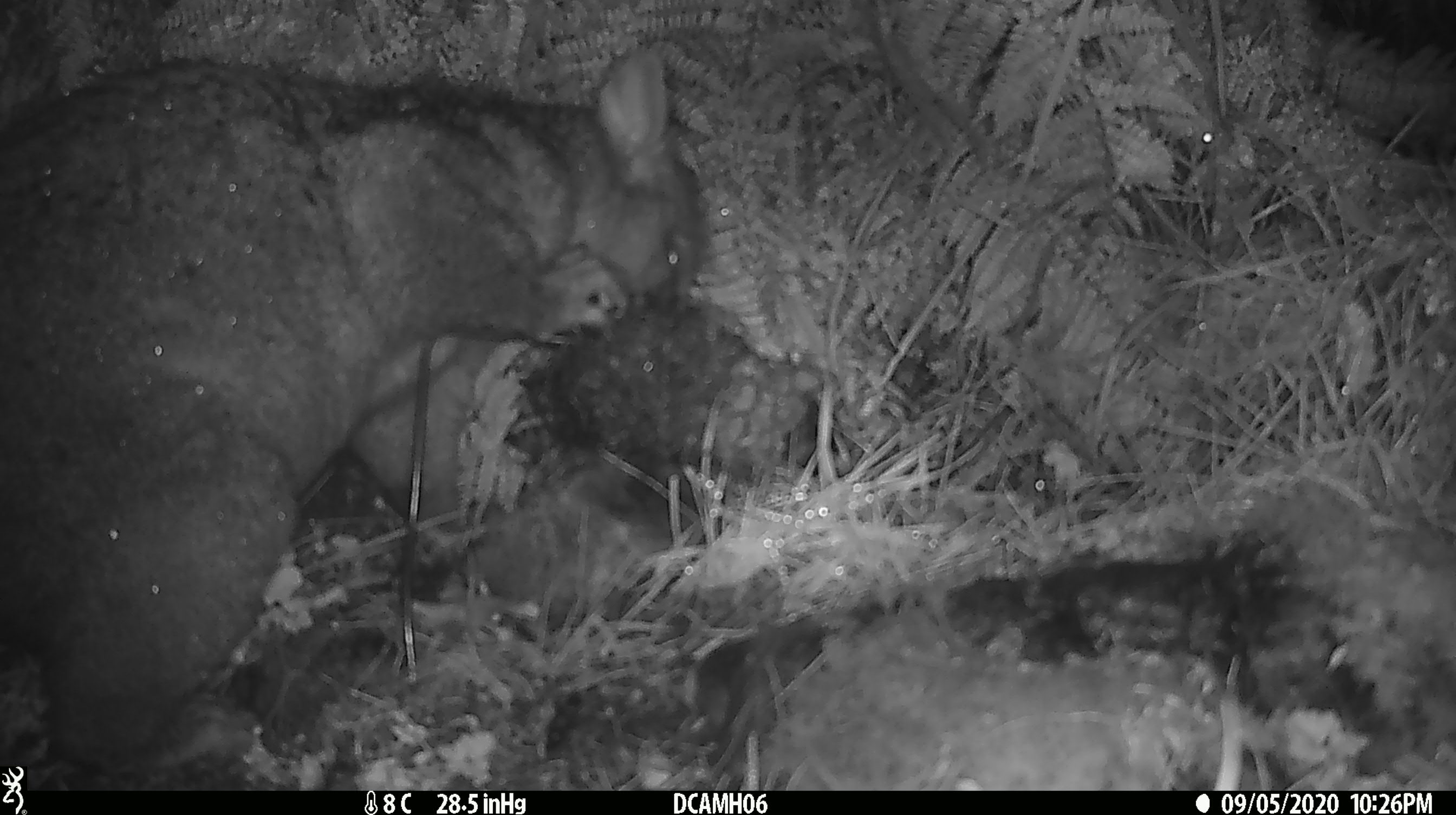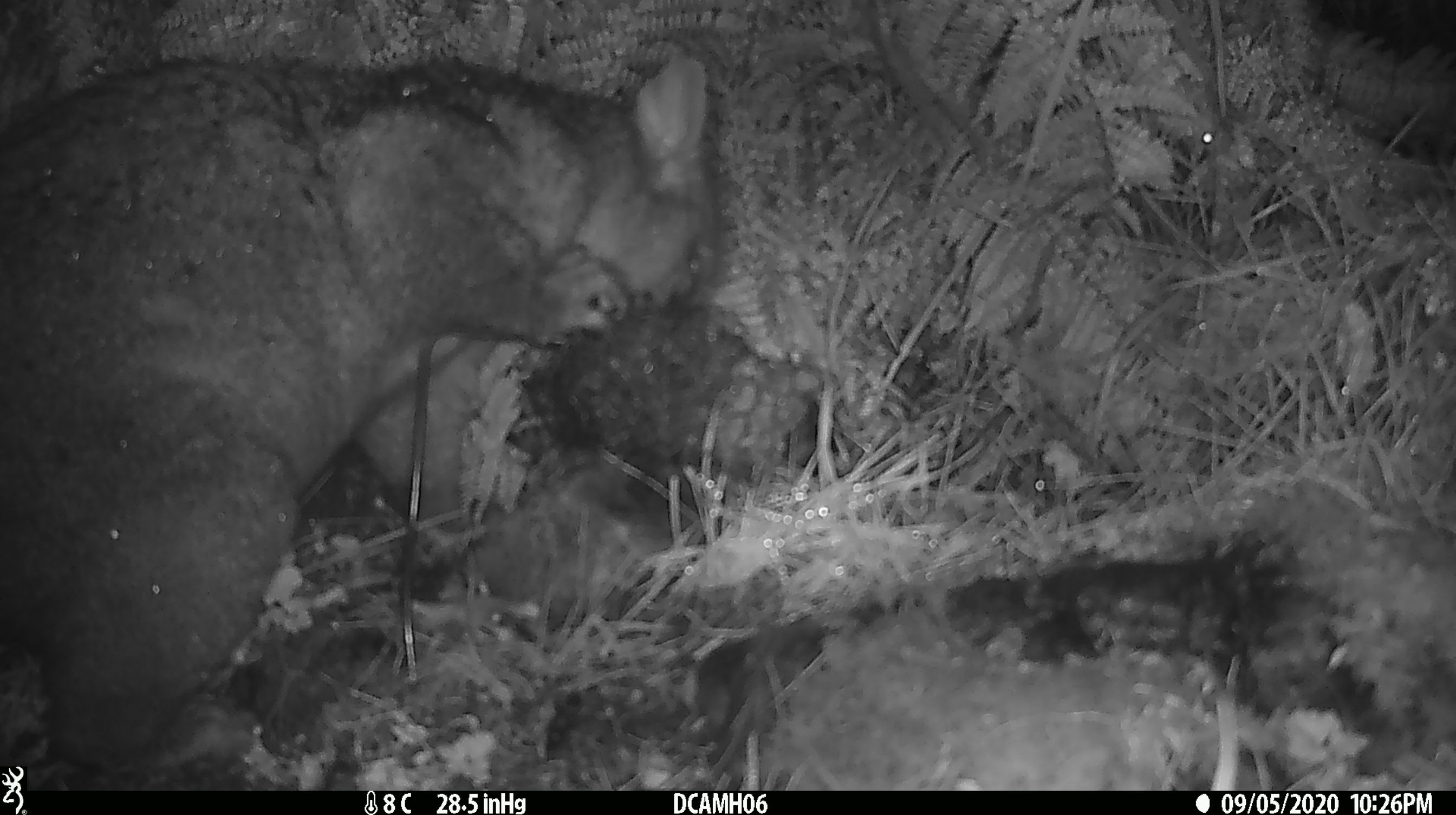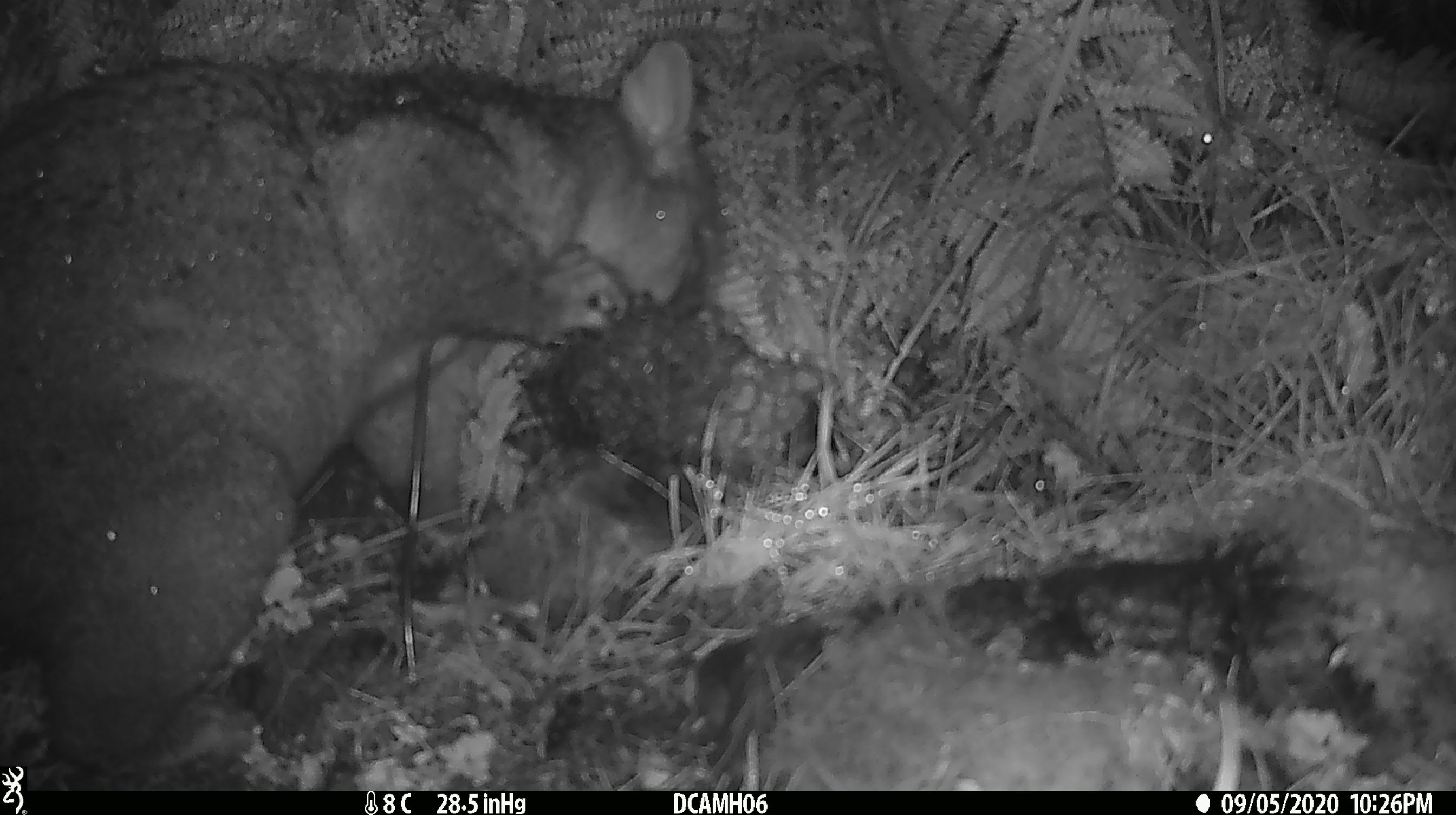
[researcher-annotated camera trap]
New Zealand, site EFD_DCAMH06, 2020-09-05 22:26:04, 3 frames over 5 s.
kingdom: Animalia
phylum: Chordata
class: Mammalia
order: Diprotodontia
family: Phalangeridae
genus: Trichosurus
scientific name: Trichosurus vulpecula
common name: common brushtail possum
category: possum